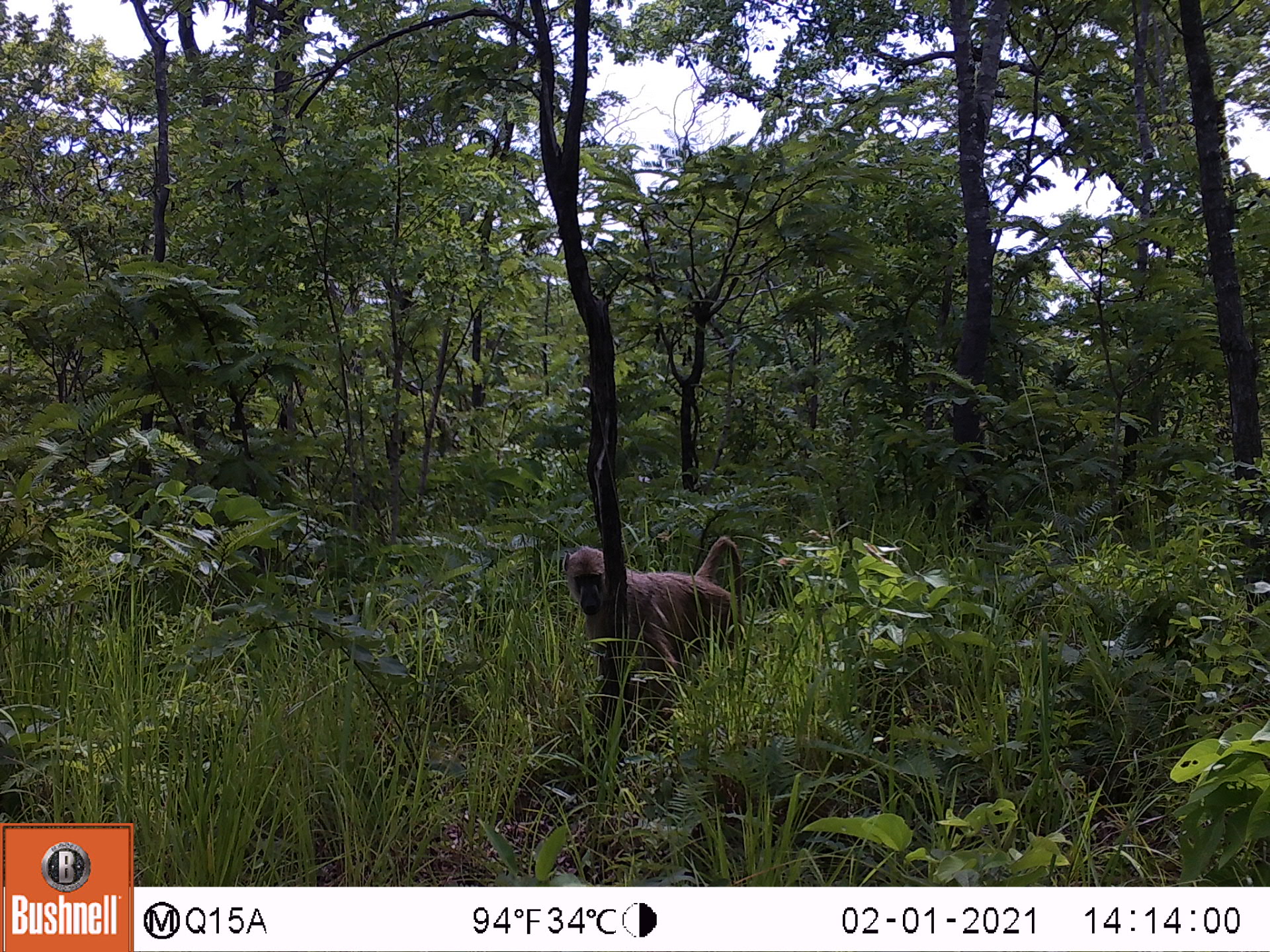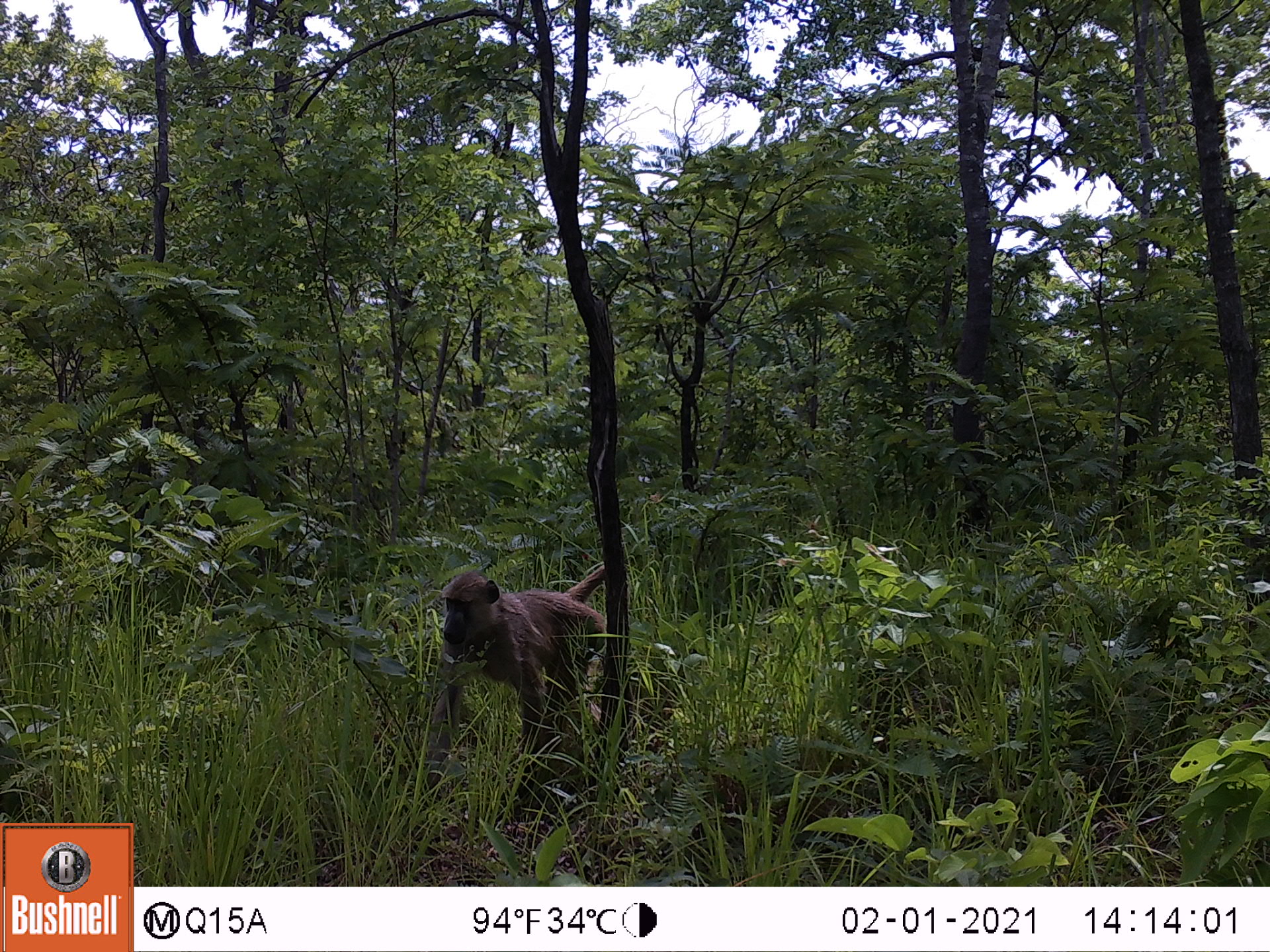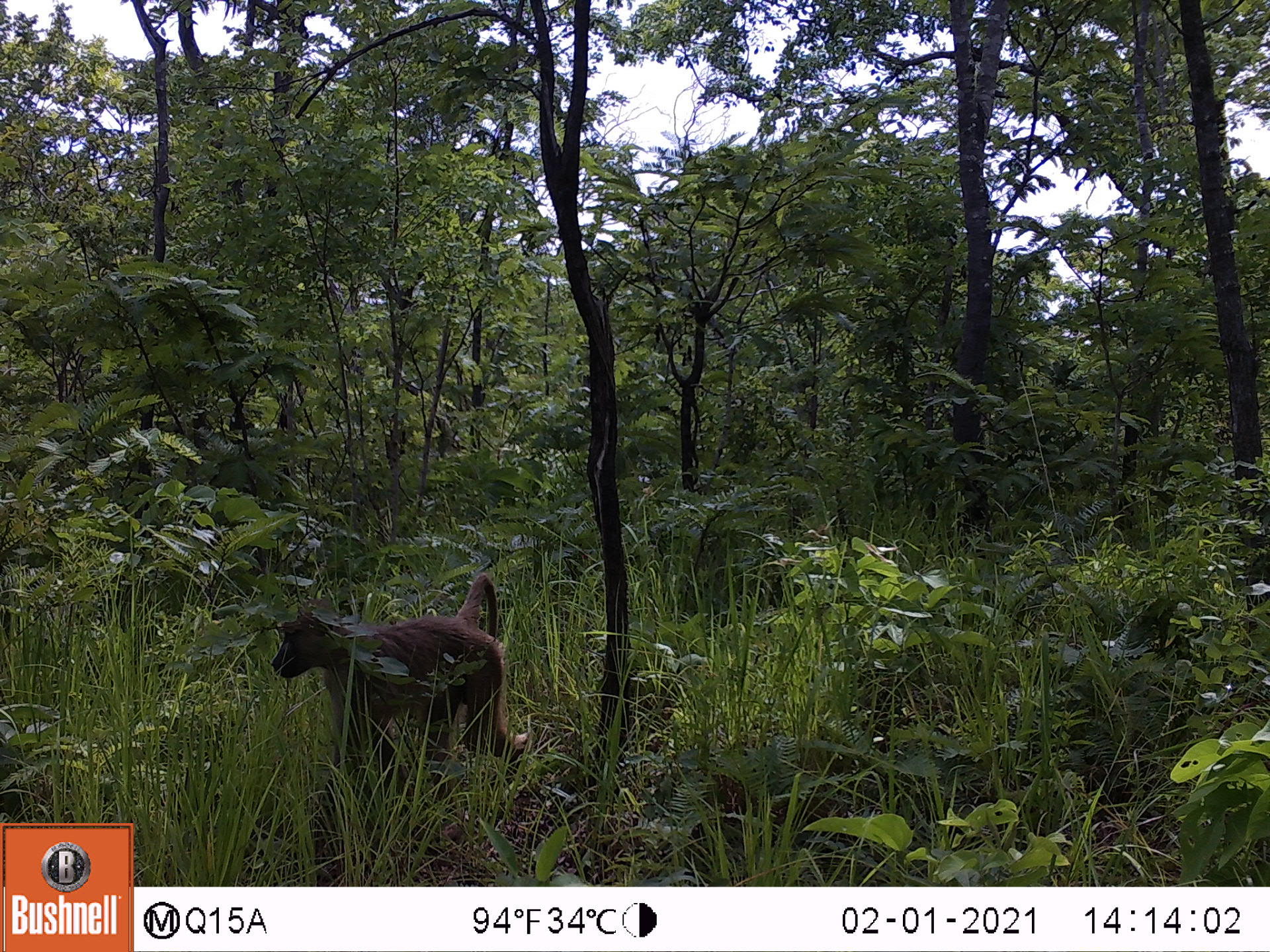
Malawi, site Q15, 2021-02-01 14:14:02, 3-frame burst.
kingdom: Animalia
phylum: Chordata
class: Mammalia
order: Primates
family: Cercopithecidae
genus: Papio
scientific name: Papio cynocephalus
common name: yellow baboon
Yellow baboon (Papio cynocephalus), count 1.